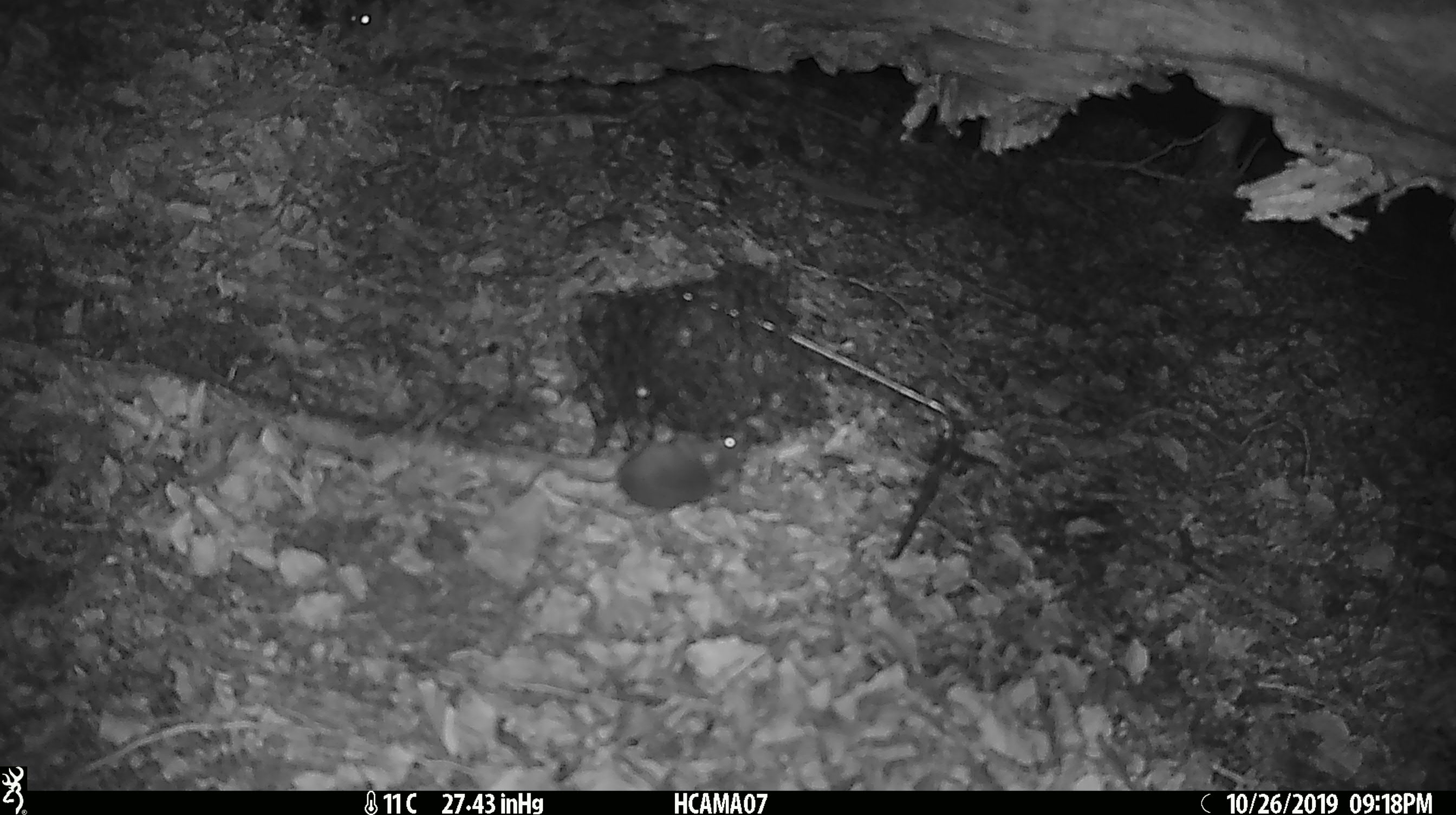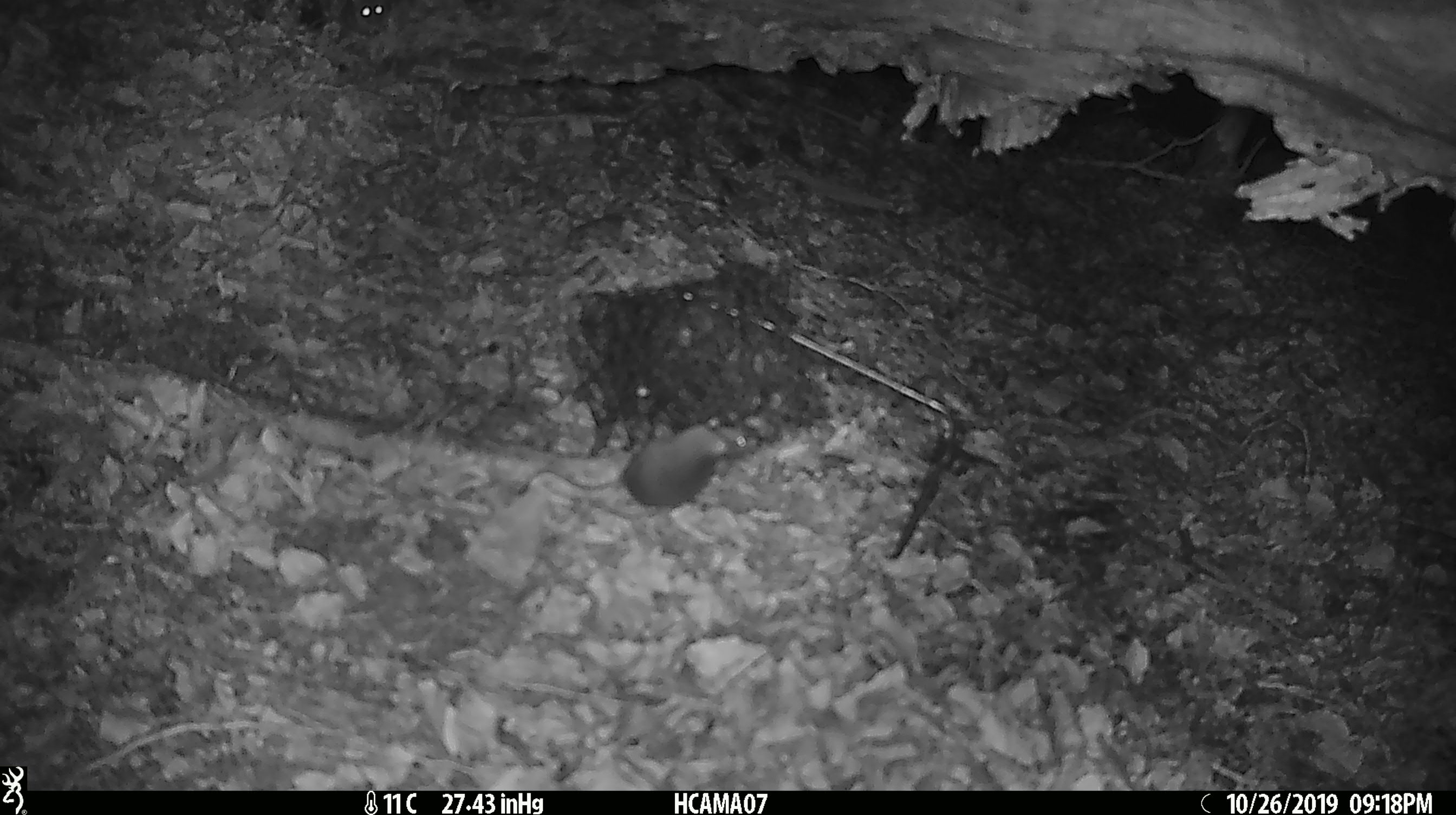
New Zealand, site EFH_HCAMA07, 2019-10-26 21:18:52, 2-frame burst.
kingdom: Animalia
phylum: Chordata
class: Mammalia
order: Rodentia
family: Muridae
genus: Mus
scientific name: Mus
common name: mouse